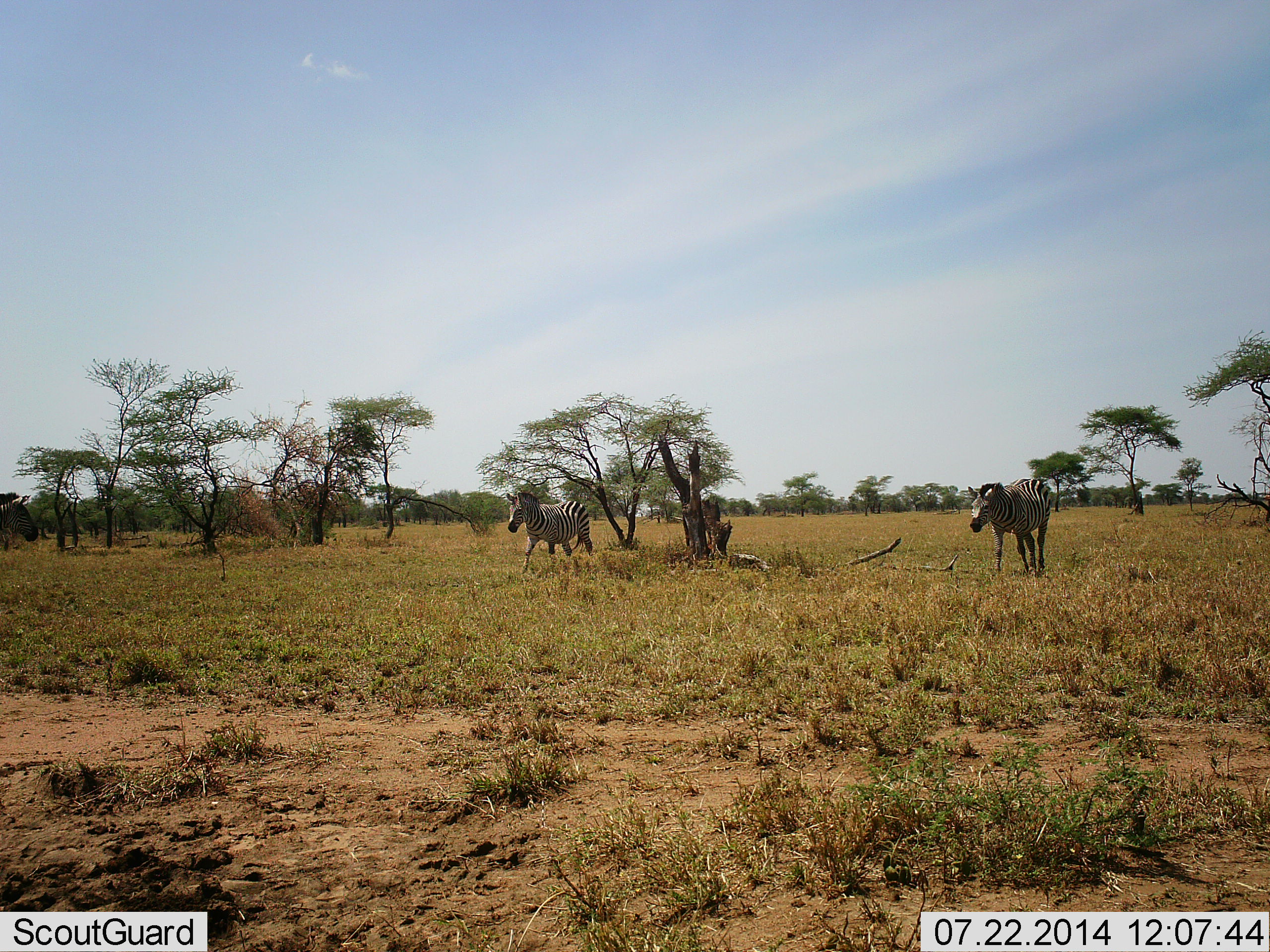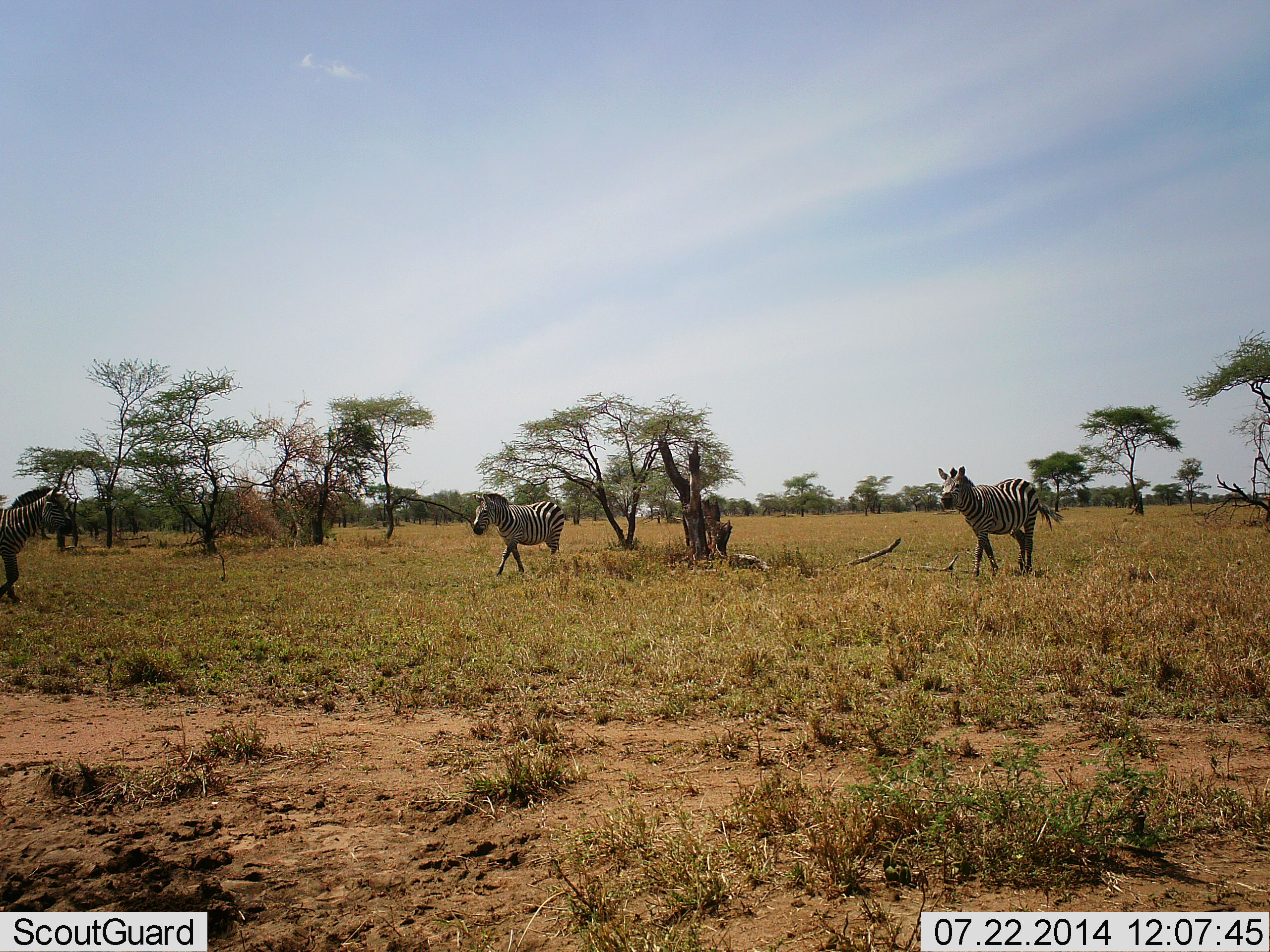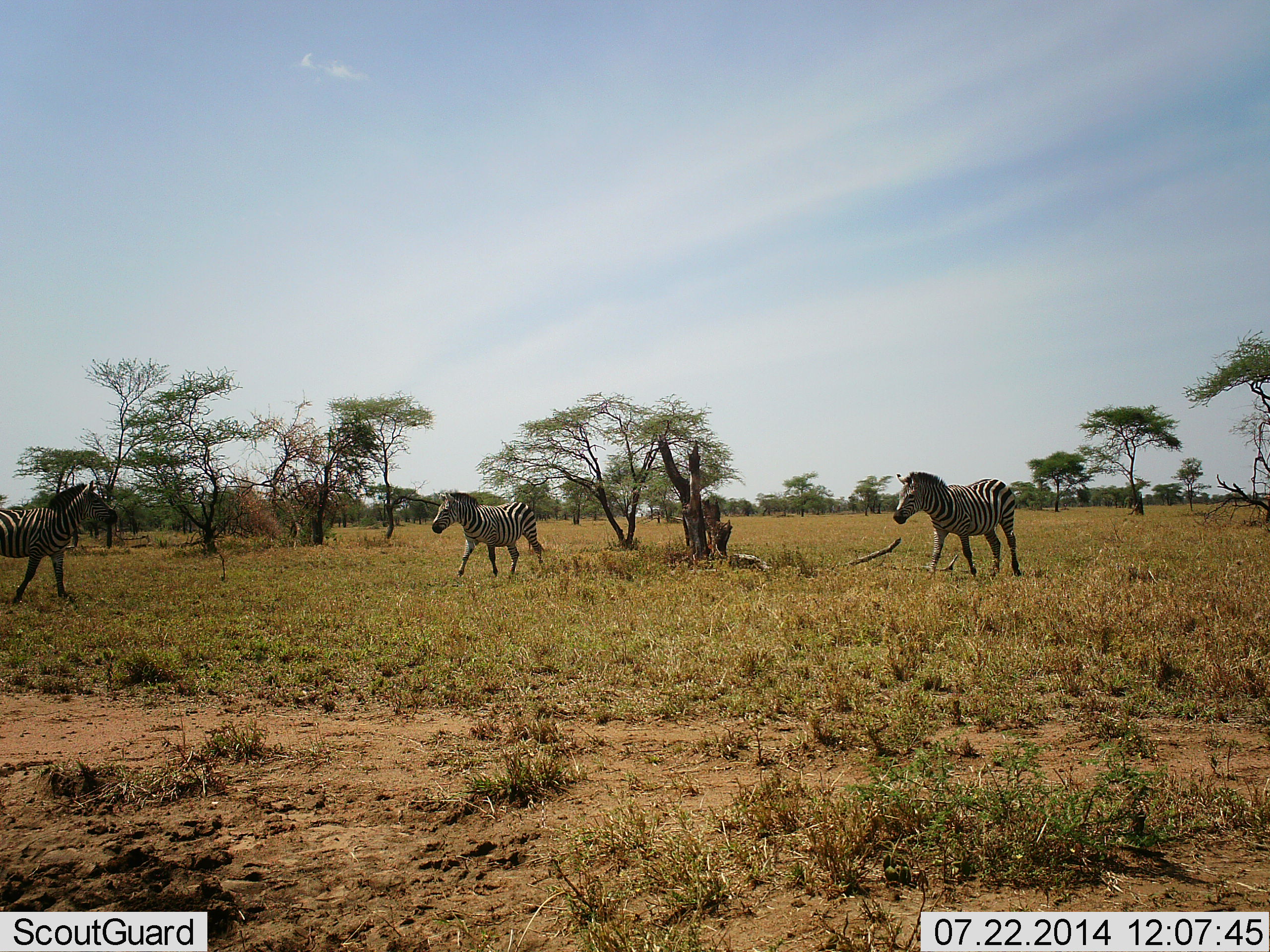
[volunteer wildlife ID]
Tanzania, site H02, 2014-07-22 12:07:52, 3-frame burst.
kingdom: Animalia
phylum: Chordata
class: Mammalia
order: Perissodactyla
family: Equidae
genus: Equus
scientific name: Equus quagga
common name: plains zebra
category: zebra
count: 3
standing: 10%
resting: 0%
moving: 90%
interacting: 0%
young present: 0%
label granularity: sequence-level